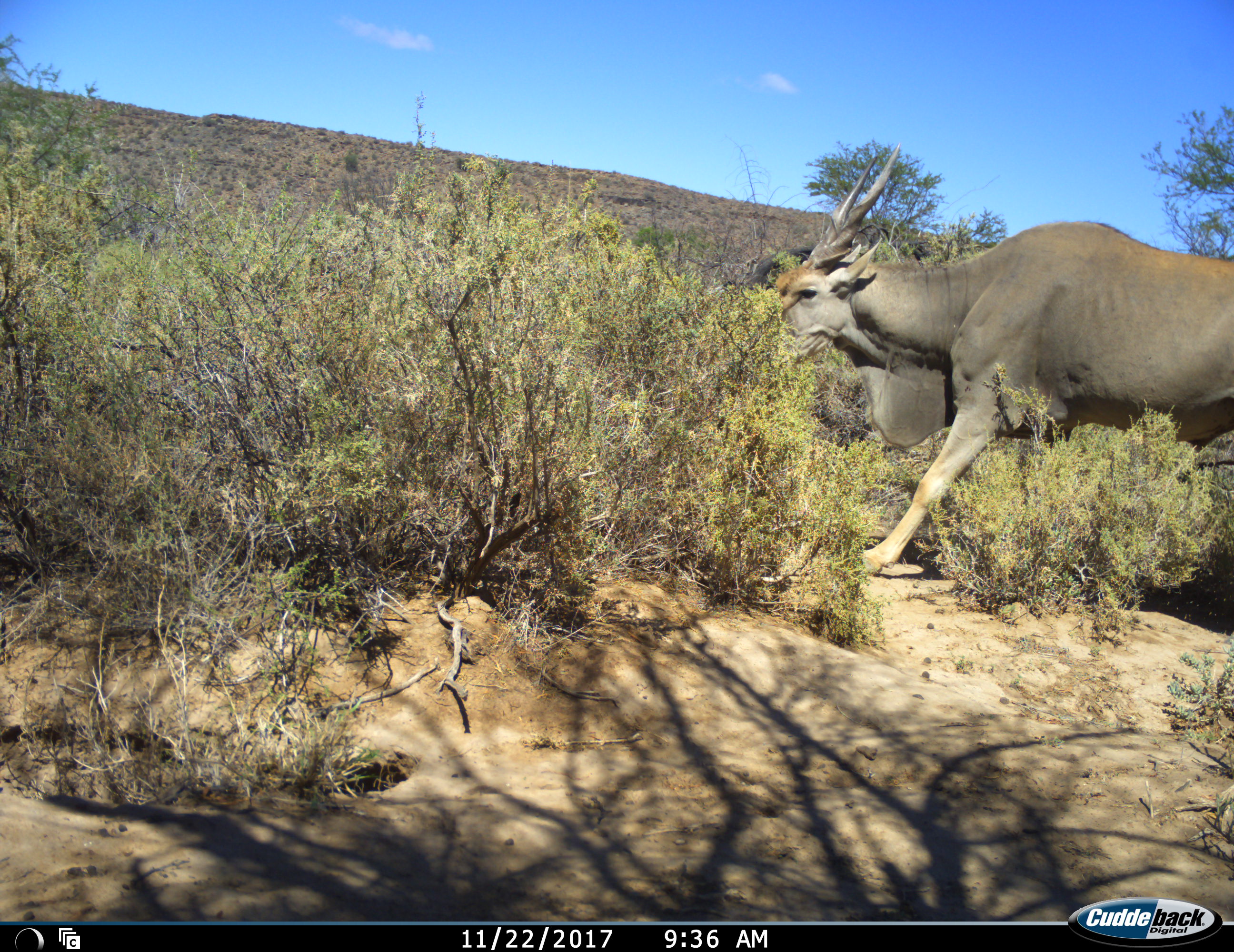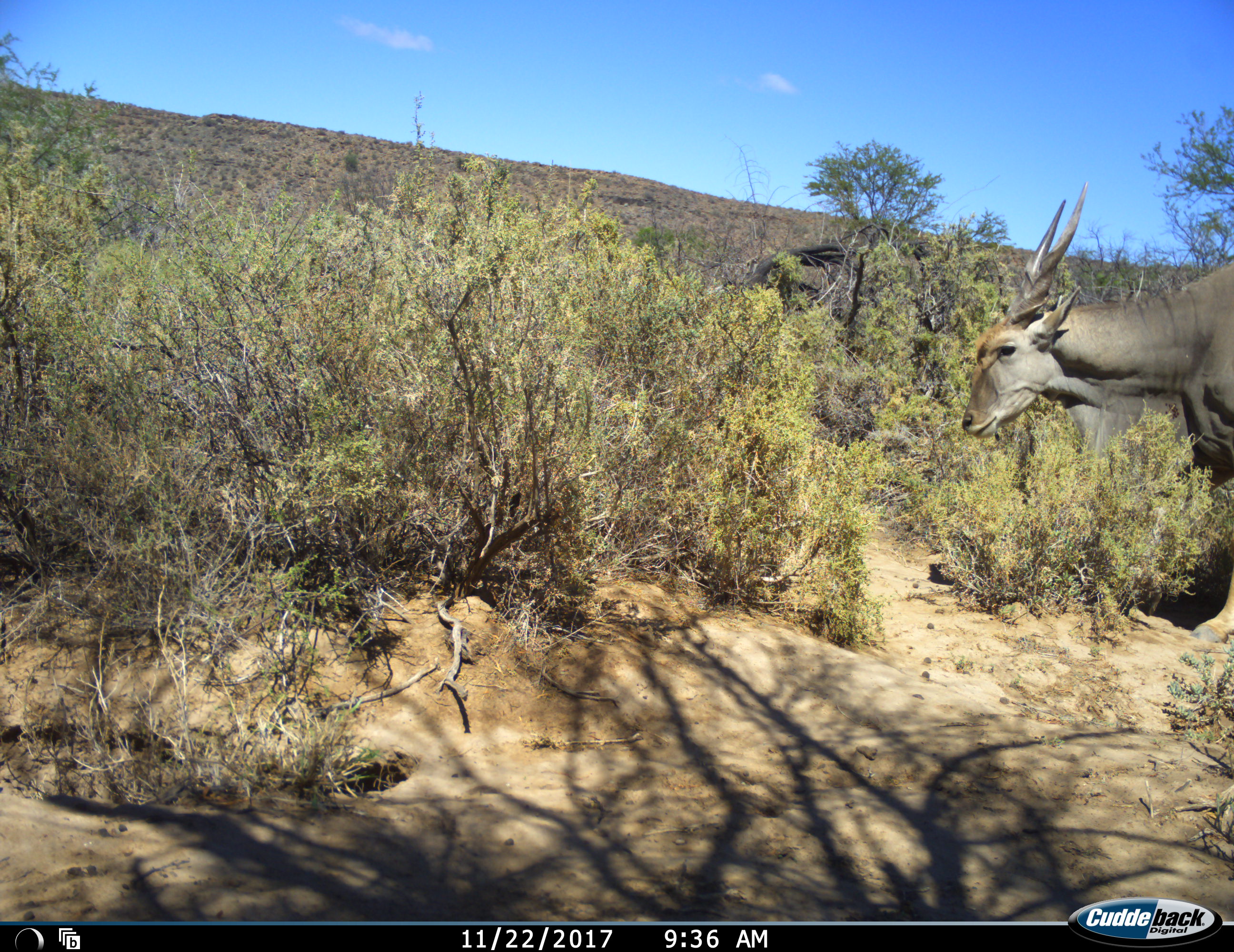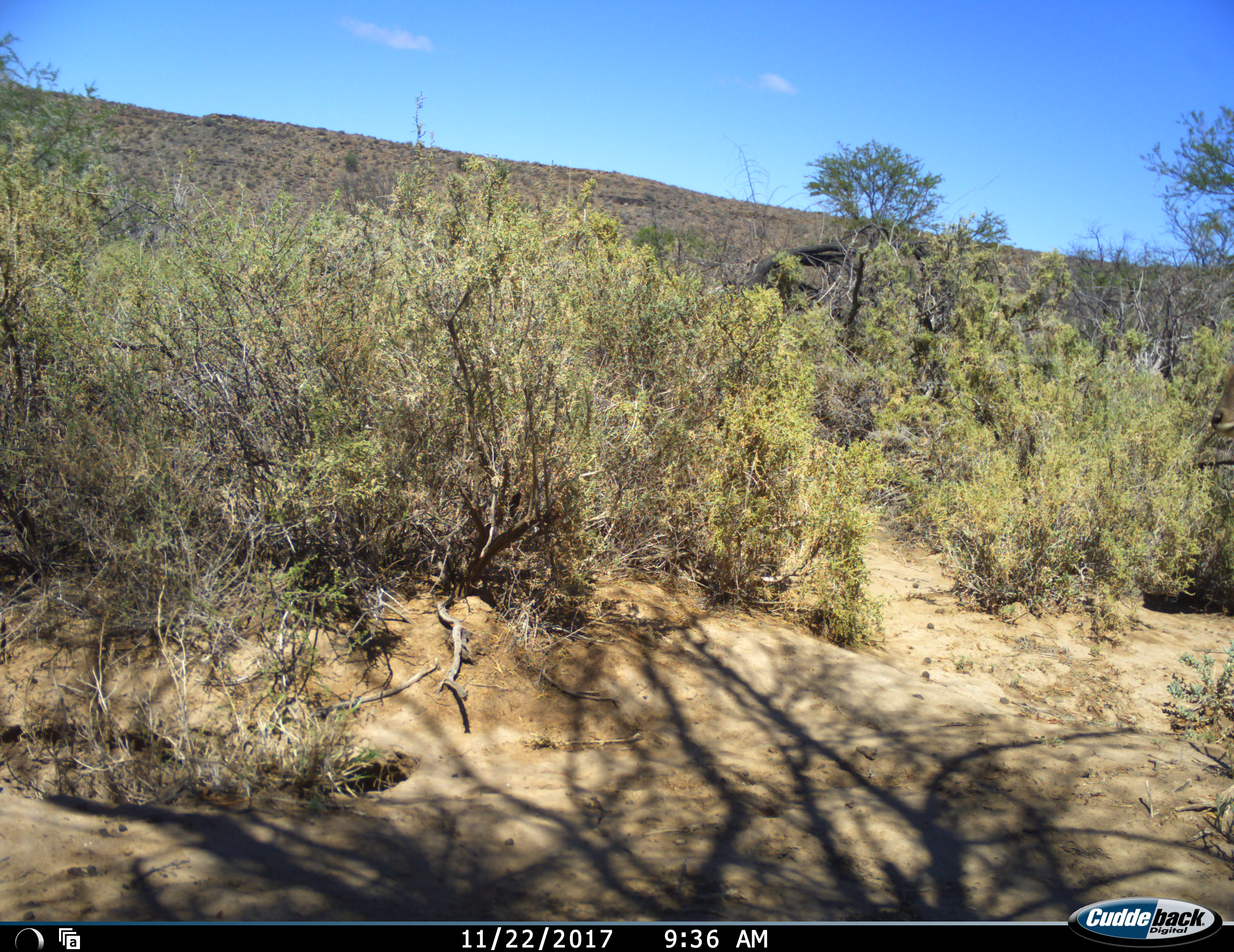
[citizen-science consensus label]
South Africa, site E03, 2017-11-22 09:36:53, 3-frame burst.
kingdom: Animalia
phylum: Chordata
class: Mammalia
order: Artiodactyla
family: Bovidae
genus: Tragelaphus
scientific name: Tragelaphus oryx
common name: eland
Eland (Tragelaphus oryx), count 1. Behavior (volunteer vote fractions): standing 0%, resting 0%, moving 89%, interacting 0%. Young present (vote fraction): 0%. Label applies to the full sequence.